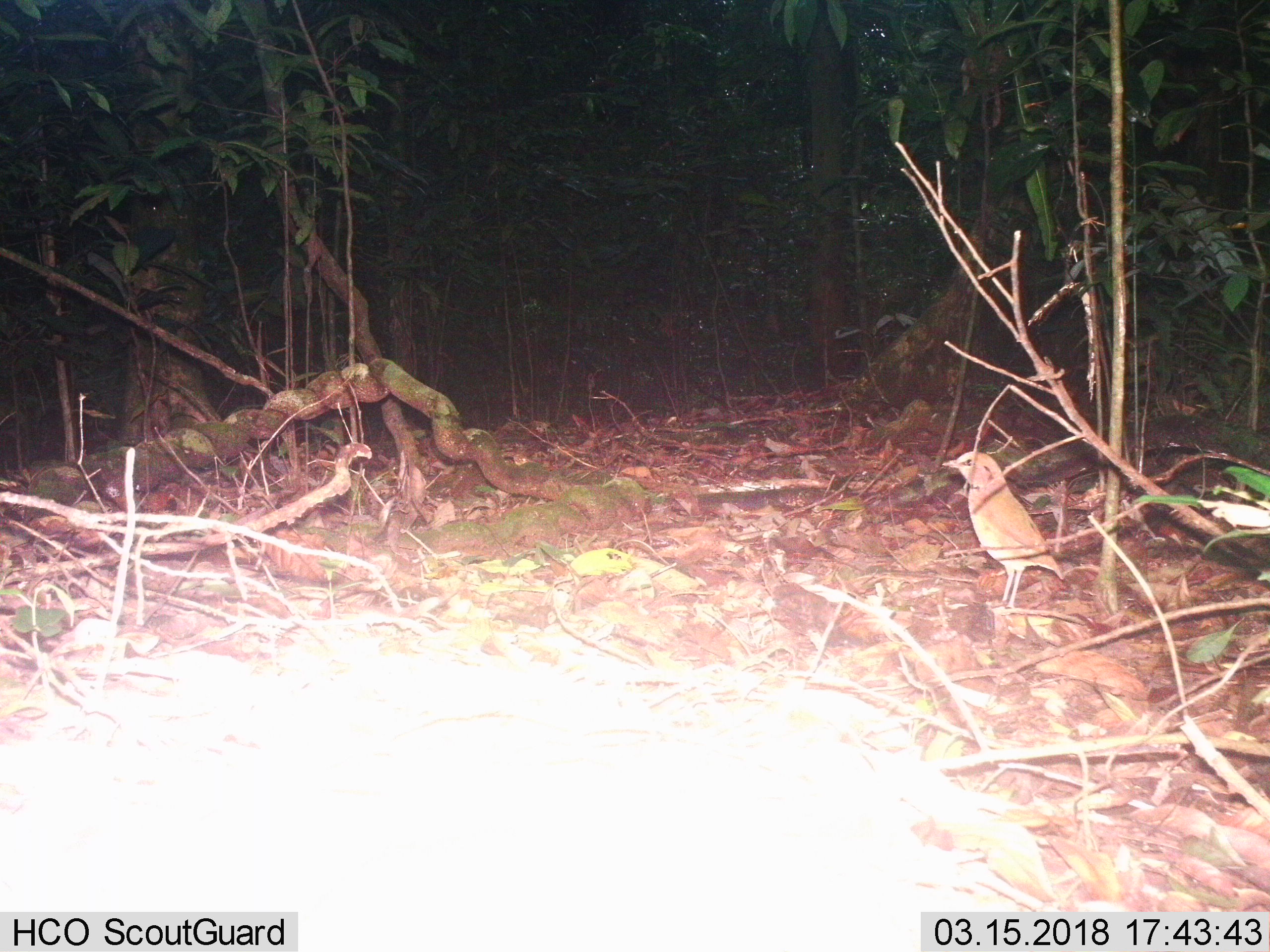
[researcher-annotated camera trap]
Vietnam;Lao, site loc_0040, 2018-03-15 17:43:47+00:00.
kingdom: Animalia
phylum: Chordata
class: Aves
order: Passeriformes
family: Pittidae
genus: Pitta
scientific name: Pitta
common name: typical pittas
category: unidentified pitta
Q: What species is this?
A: Unidentified pitta (typical pittas) (Pitta).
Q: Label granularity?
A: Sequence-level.